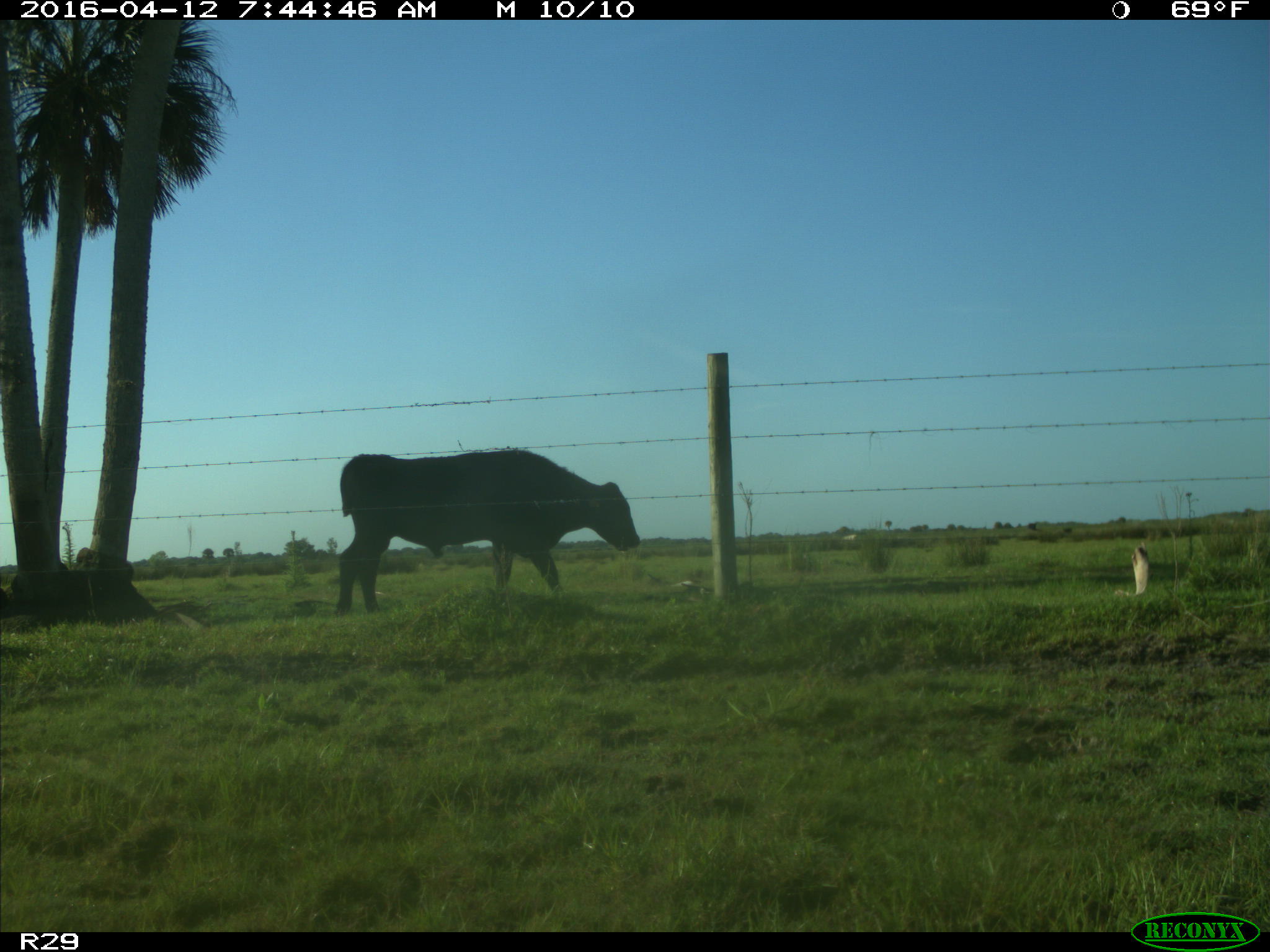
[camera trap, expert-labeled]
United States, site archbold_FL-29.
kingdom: Animalia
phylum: Chordata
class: Mammalia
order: Artiodactyla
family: Bovidae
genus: Bos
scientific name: Bos taurus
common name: domestic cow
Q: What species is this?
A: Bos taurus (domestic cow).